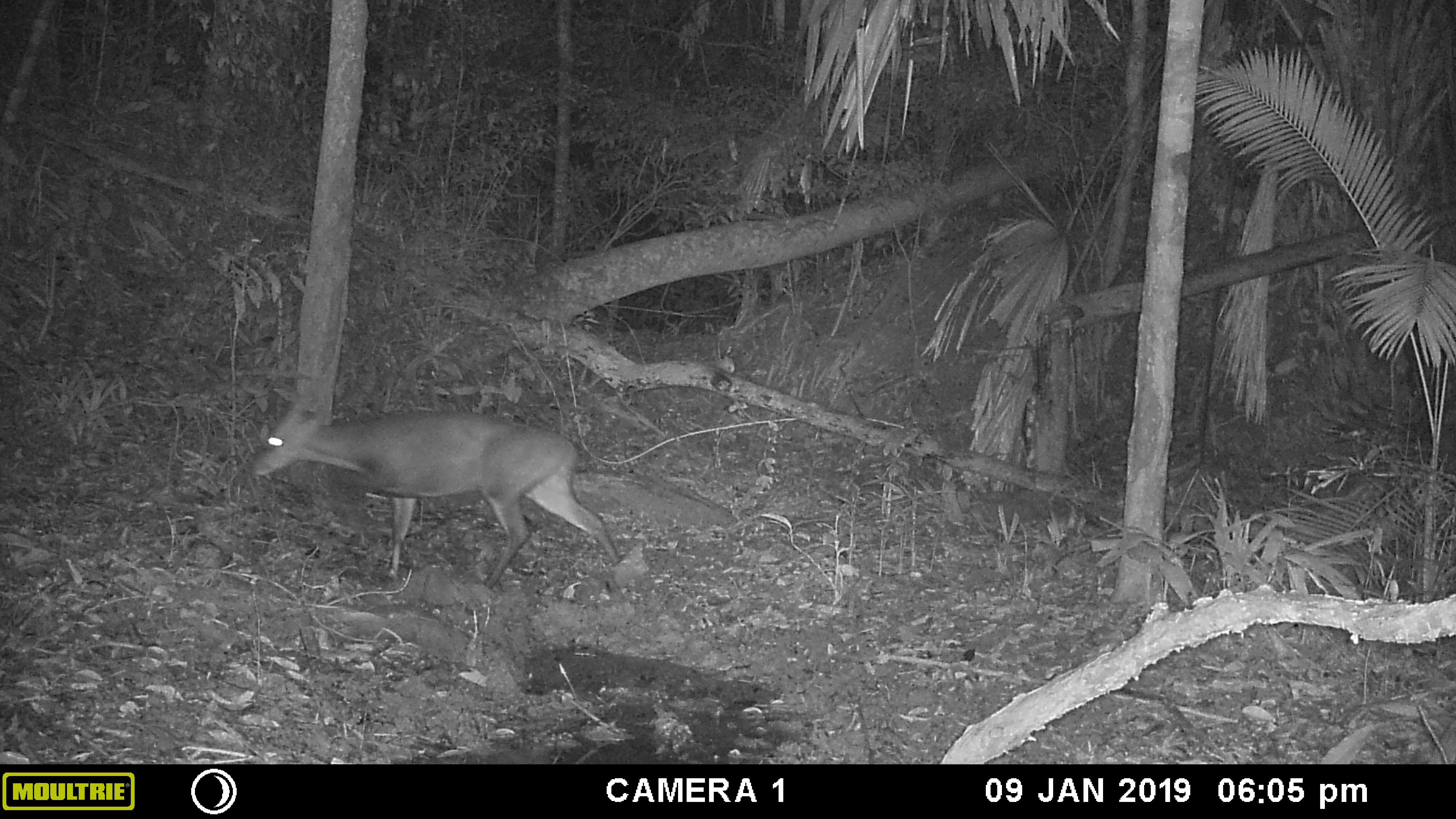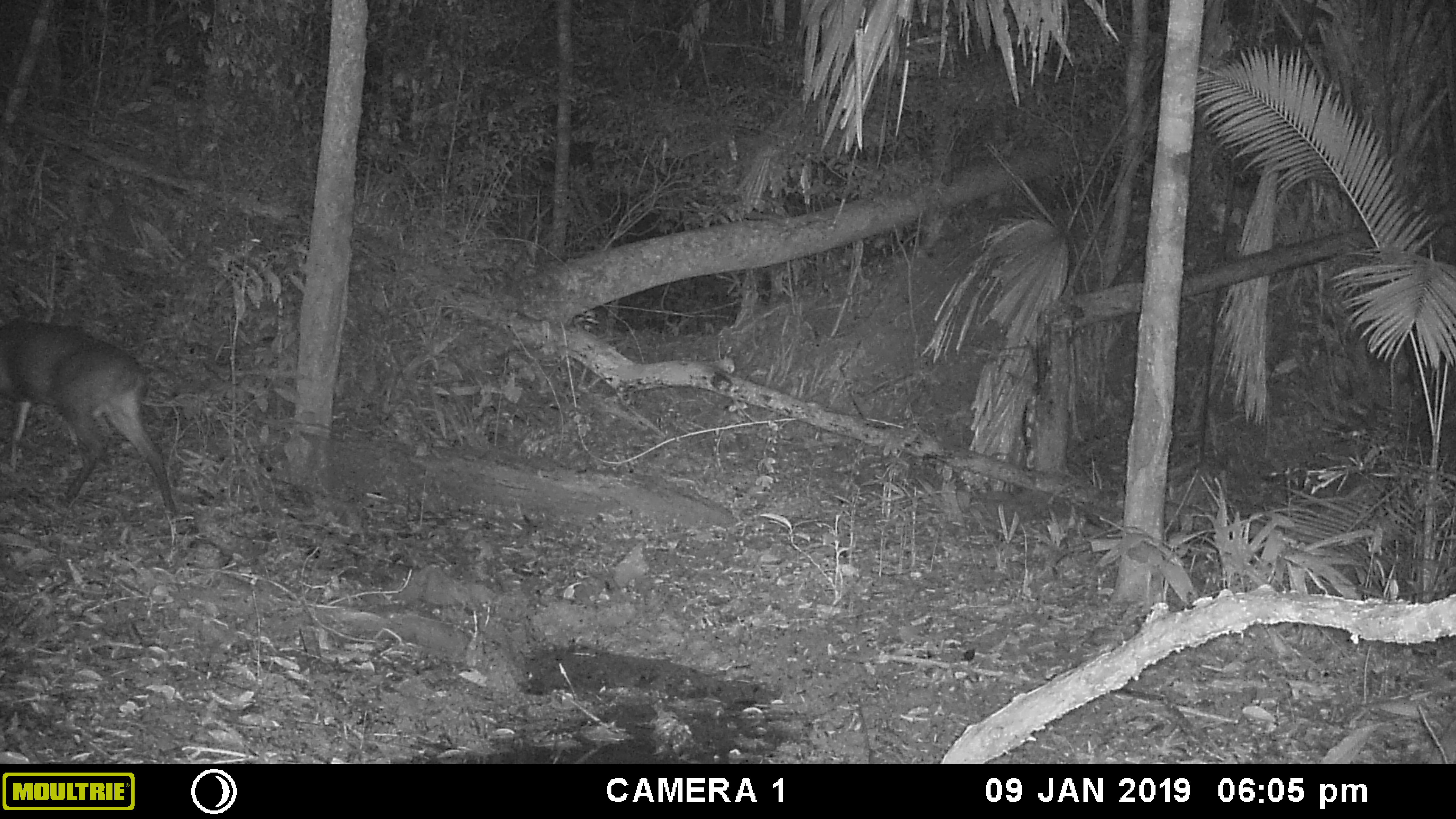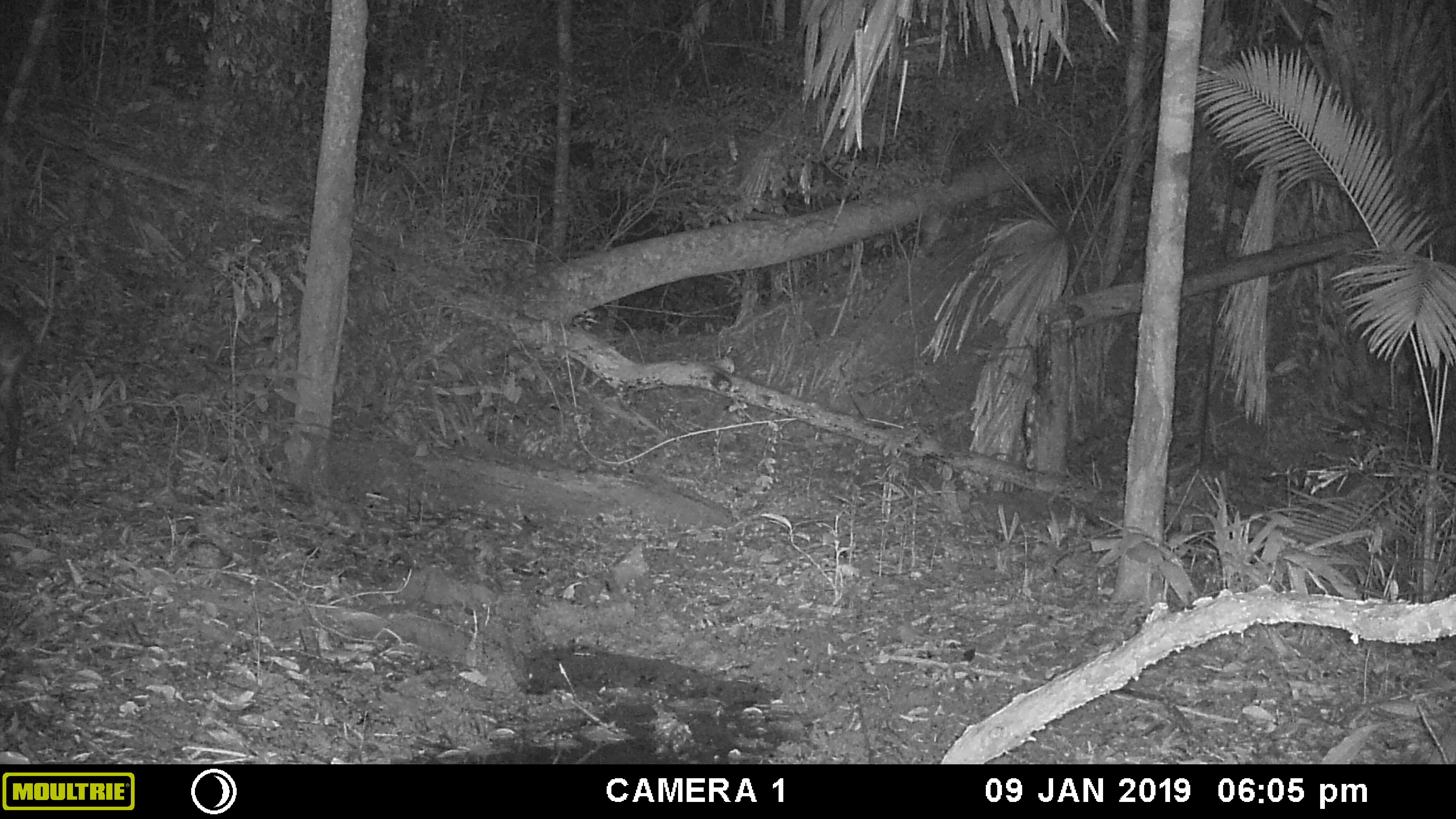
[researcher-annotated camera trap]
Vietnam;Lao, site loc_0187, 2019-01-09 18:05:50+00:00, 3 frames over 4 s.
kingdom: Animalia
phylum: Chordata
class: Mammalia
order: Artiodactyla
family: Cervidae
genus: Muntiacus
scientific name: Muntiacus vuquangensis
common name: large-antlered muntjac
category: large antlered muntjac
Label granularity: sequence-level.